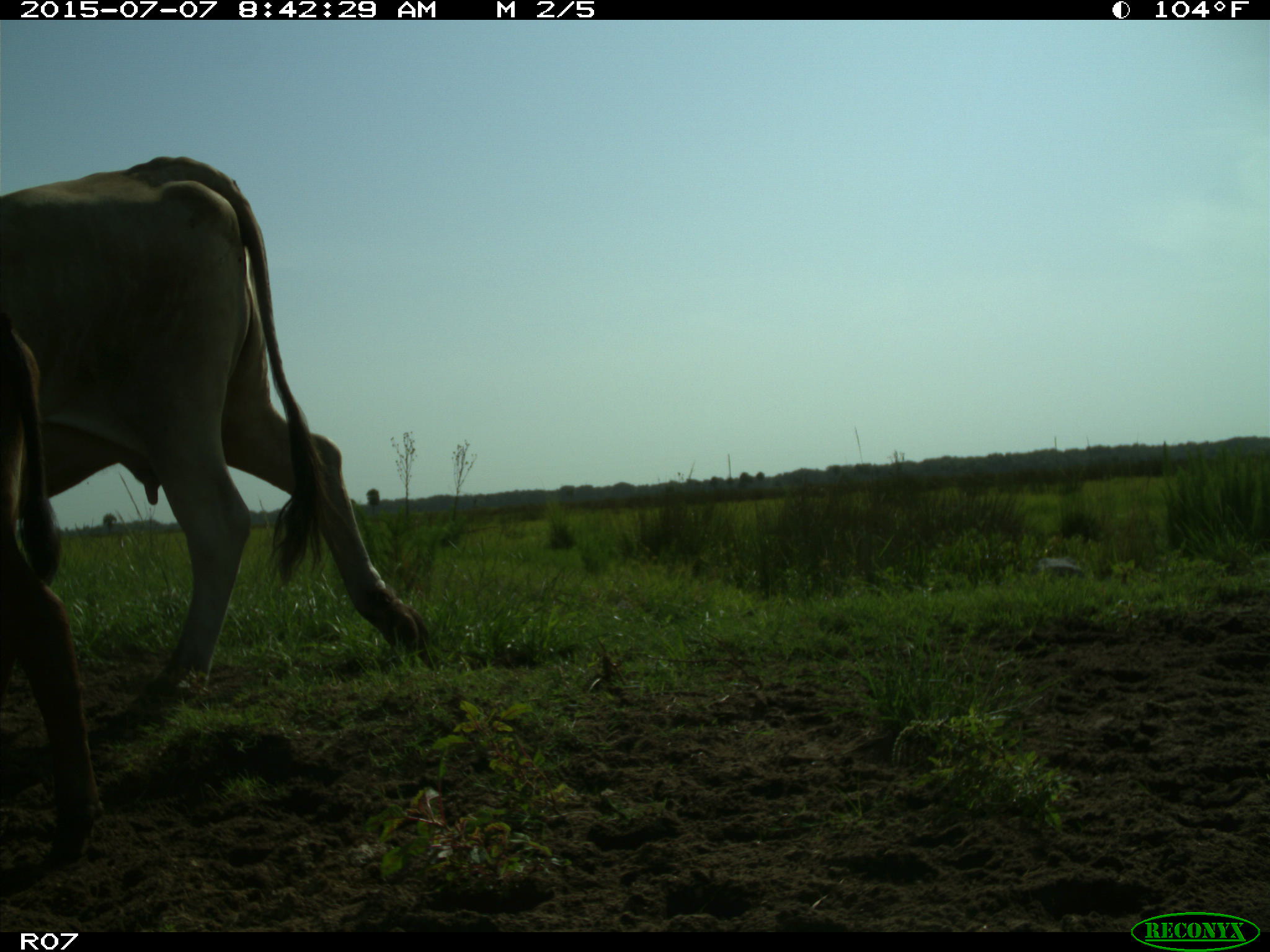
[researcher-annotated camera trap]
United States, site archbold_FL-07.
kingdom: Animalia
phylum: Chordata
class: Mammalia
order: Artiodactyla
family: Bovidae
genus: Bos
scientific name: Bos taurus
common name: domestic cow